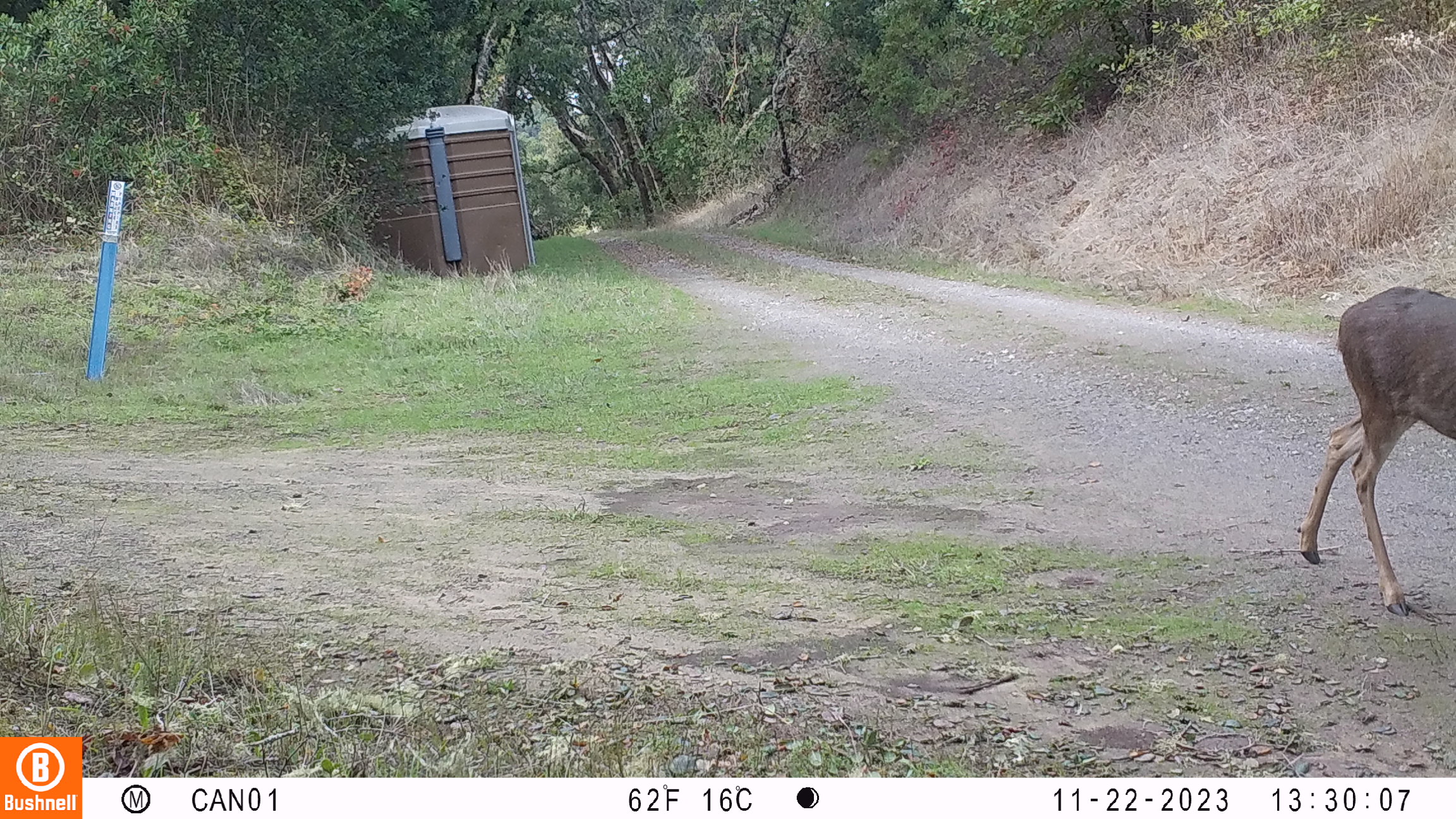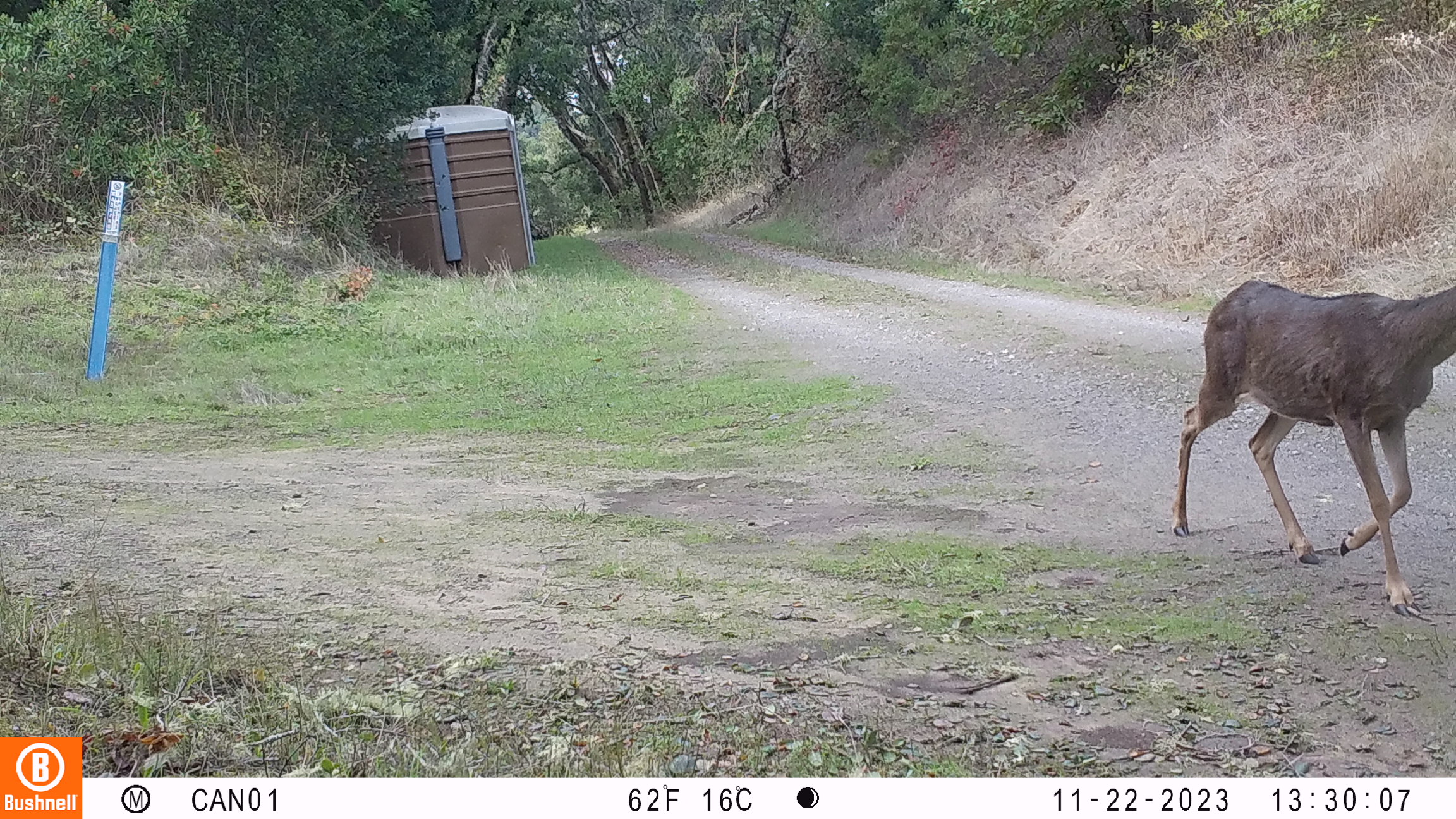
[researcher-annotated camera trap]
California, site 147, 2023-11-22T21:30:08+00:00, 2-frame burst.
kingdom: Animalia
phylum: Chordata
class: Mammalia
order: Artiodactyla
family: Cervidae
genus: Odocoileus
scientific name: Odocoileus hemionus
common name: mule deer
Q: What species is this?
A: Mule deer (Odocoileus hemionus).